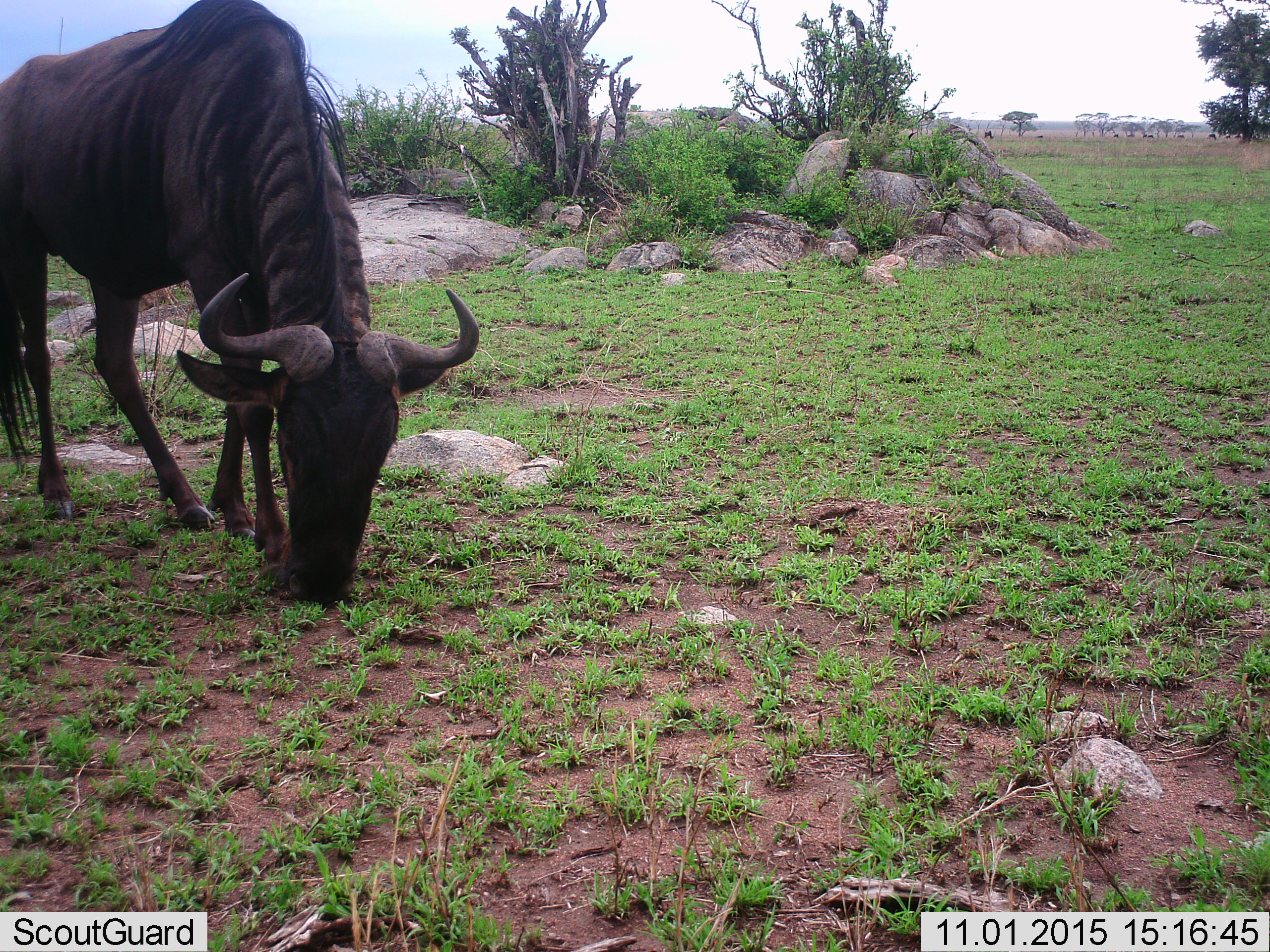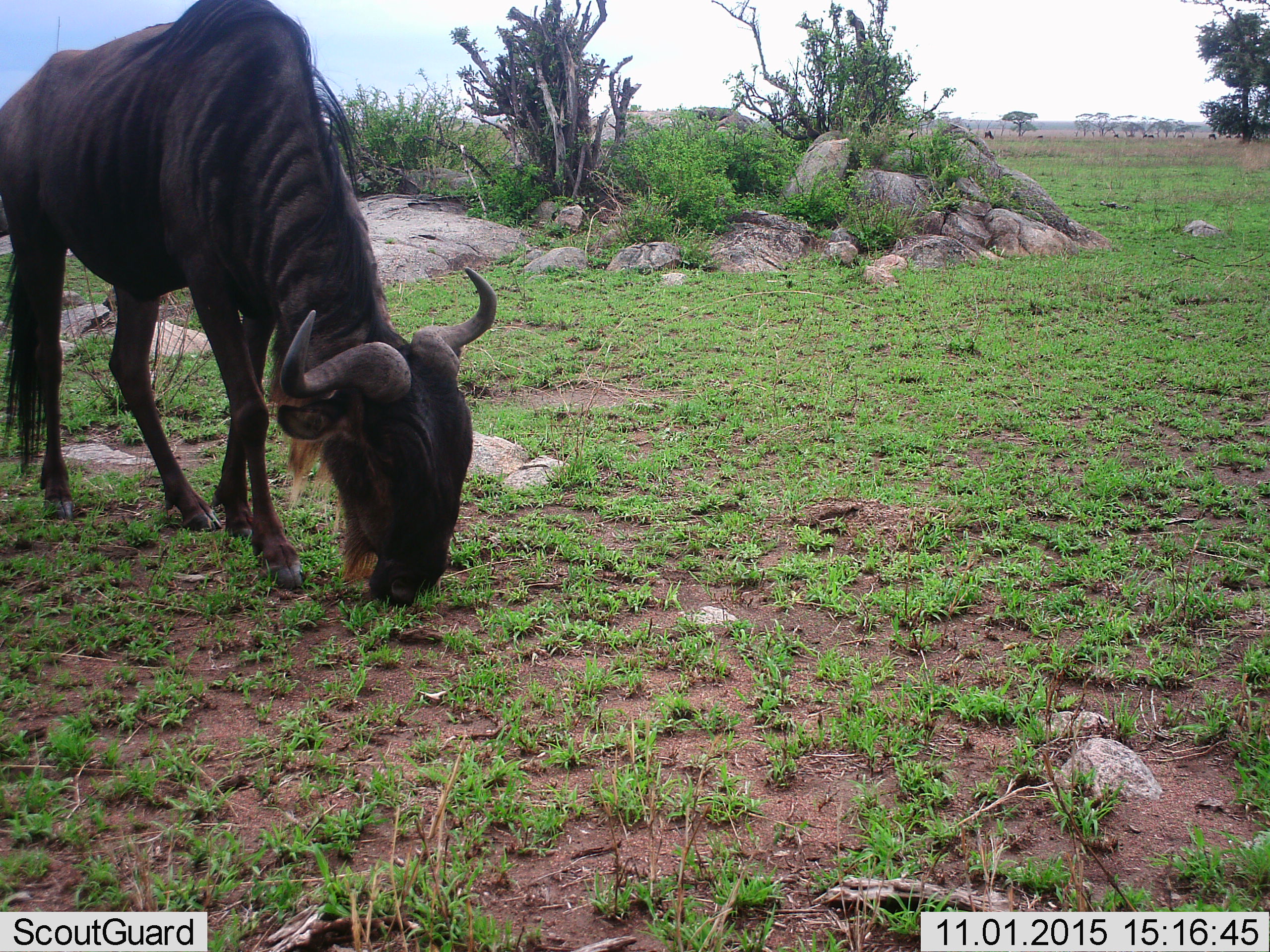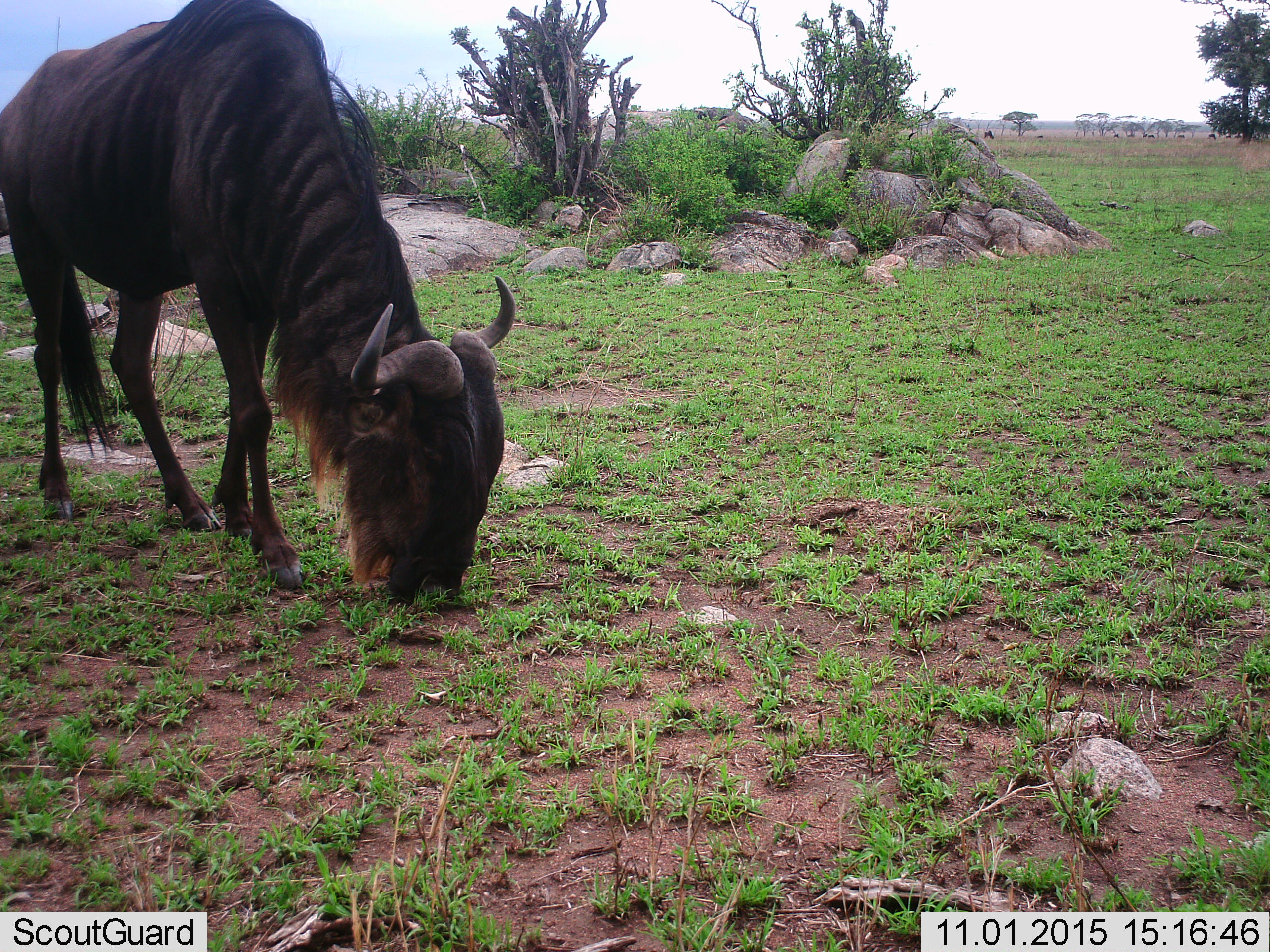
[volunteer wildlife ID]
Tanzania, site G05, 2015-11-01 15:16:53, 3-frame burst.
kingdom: Animalia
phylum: Chordata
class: Mammalia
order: Artiodactyla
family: Bovidae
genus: Connochaetes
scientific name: Connochaetes taurinus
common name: blue wildebeest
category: wildebeest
Wildebeest (blue wildebeest) (Connochaetes taurinus), count 1. Behavior (volunteer vote fractions): standing 20%, resting 0%, moving 30%, interacting 0%. Young present (vote fraction): 0%. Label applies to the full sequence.